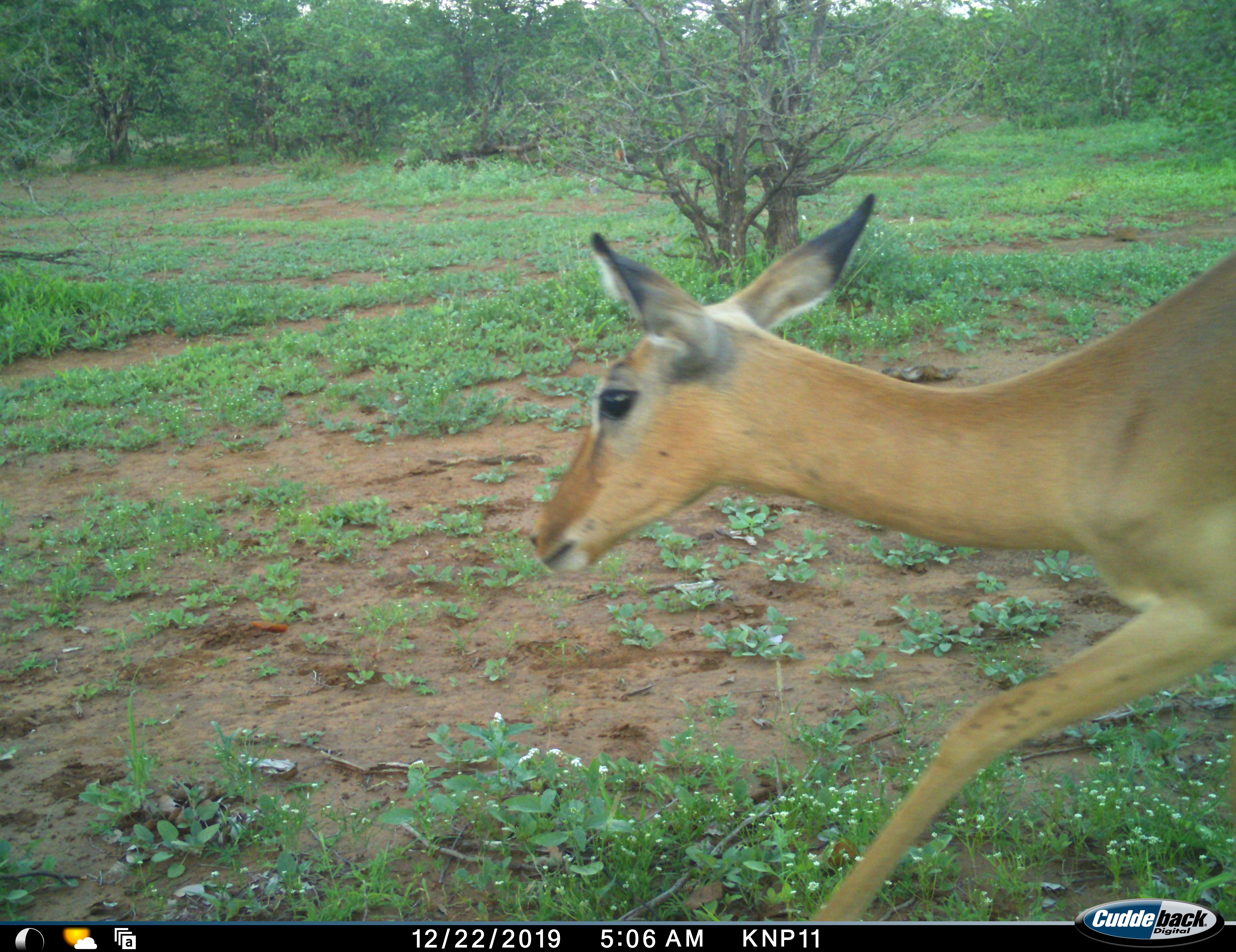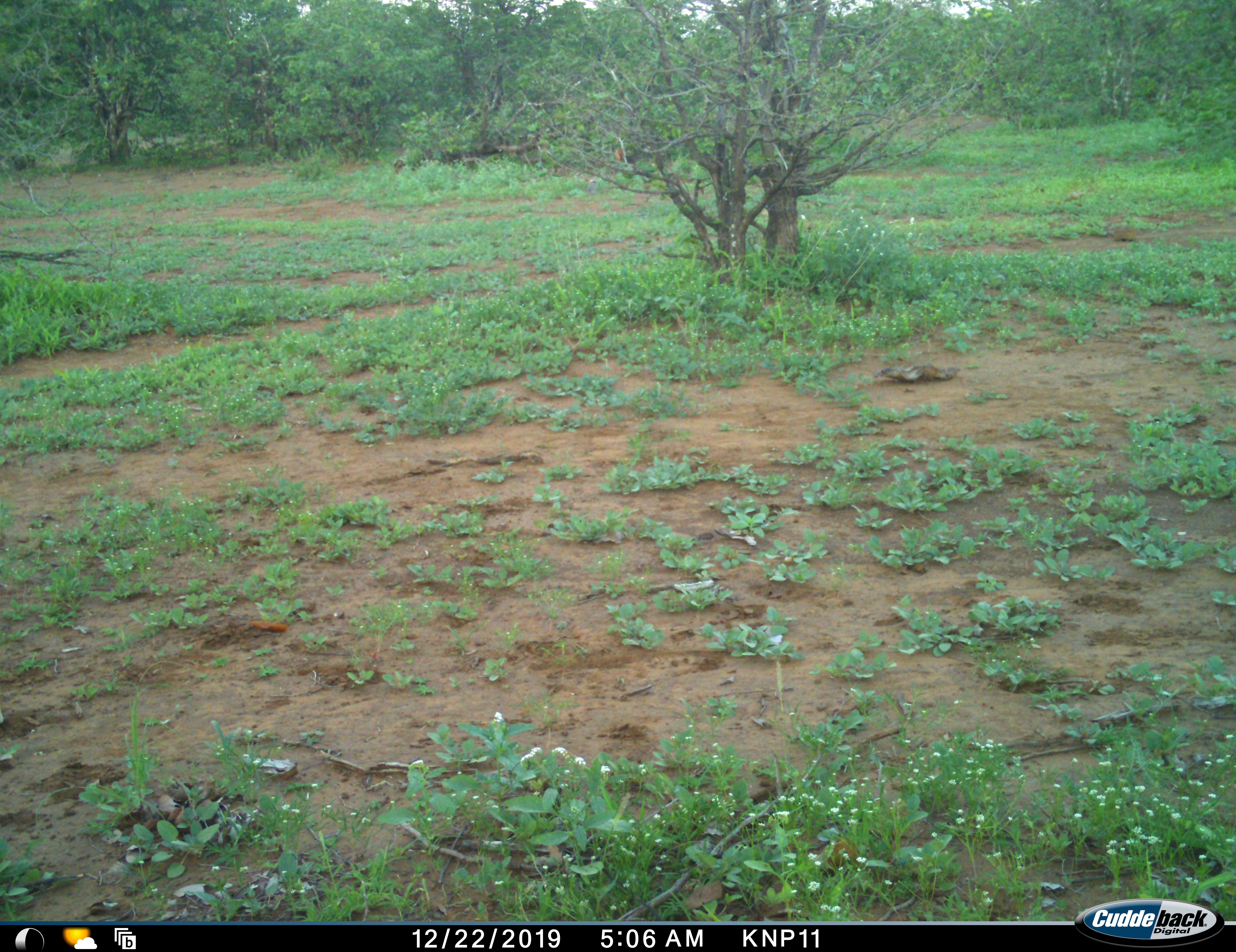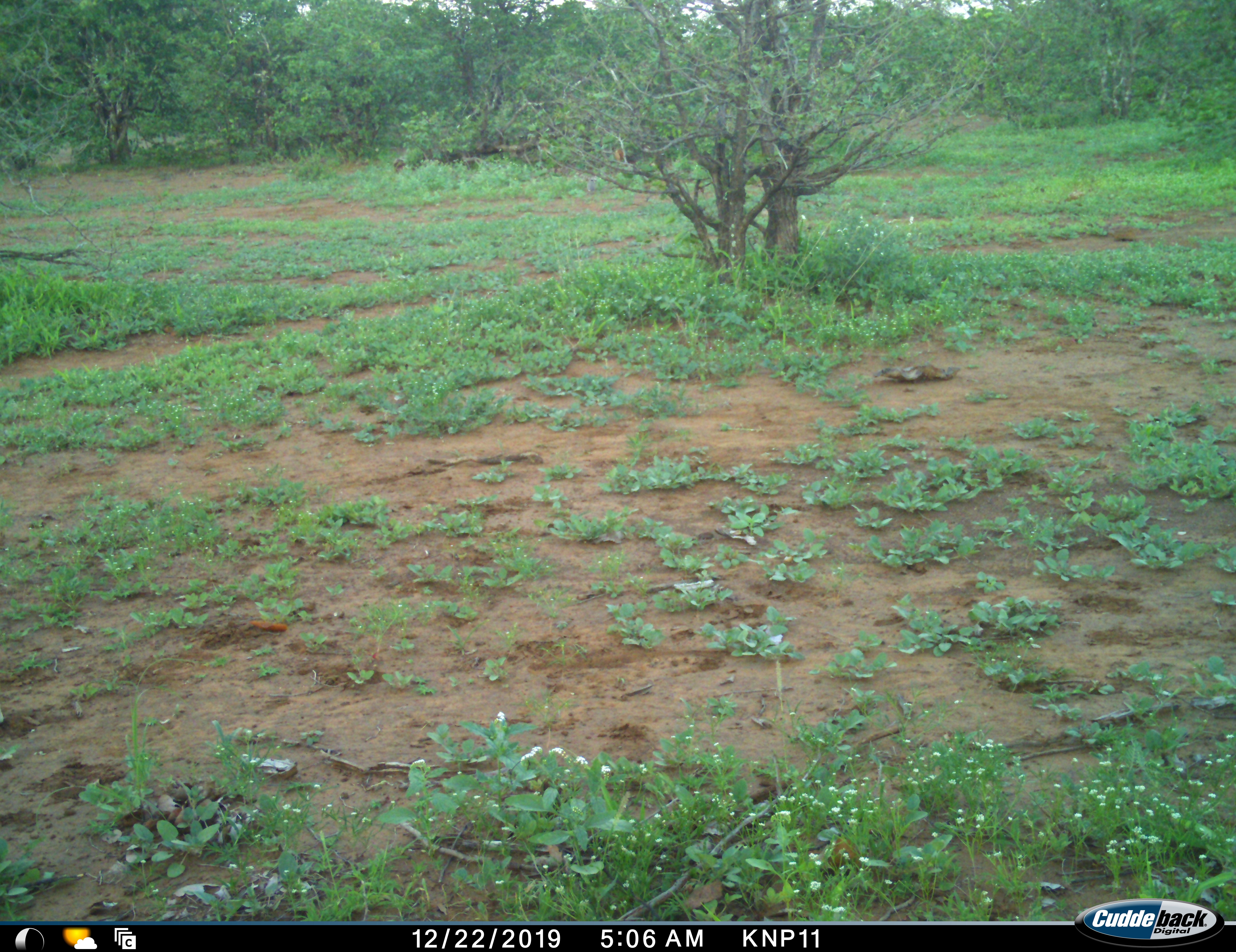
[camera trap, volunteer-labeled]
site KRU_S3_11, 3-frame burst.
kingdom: Animalia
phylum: Chordata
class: Mammalia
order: Artiodactyla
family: Bovidae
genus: Aepyceros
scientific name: Aepyceros melampus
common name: impala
Impala (Aepyceros melampus), count 1. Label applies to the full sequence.